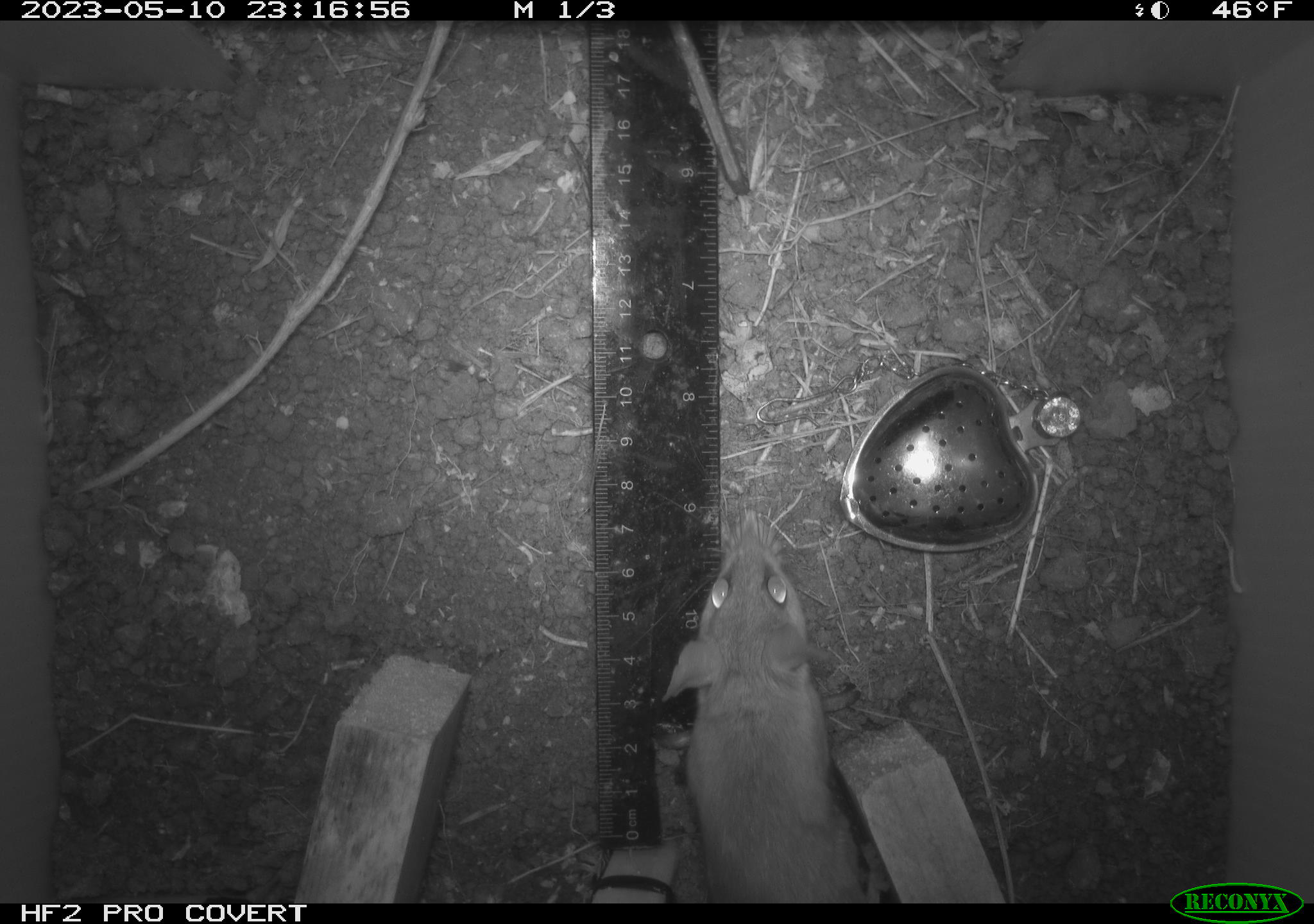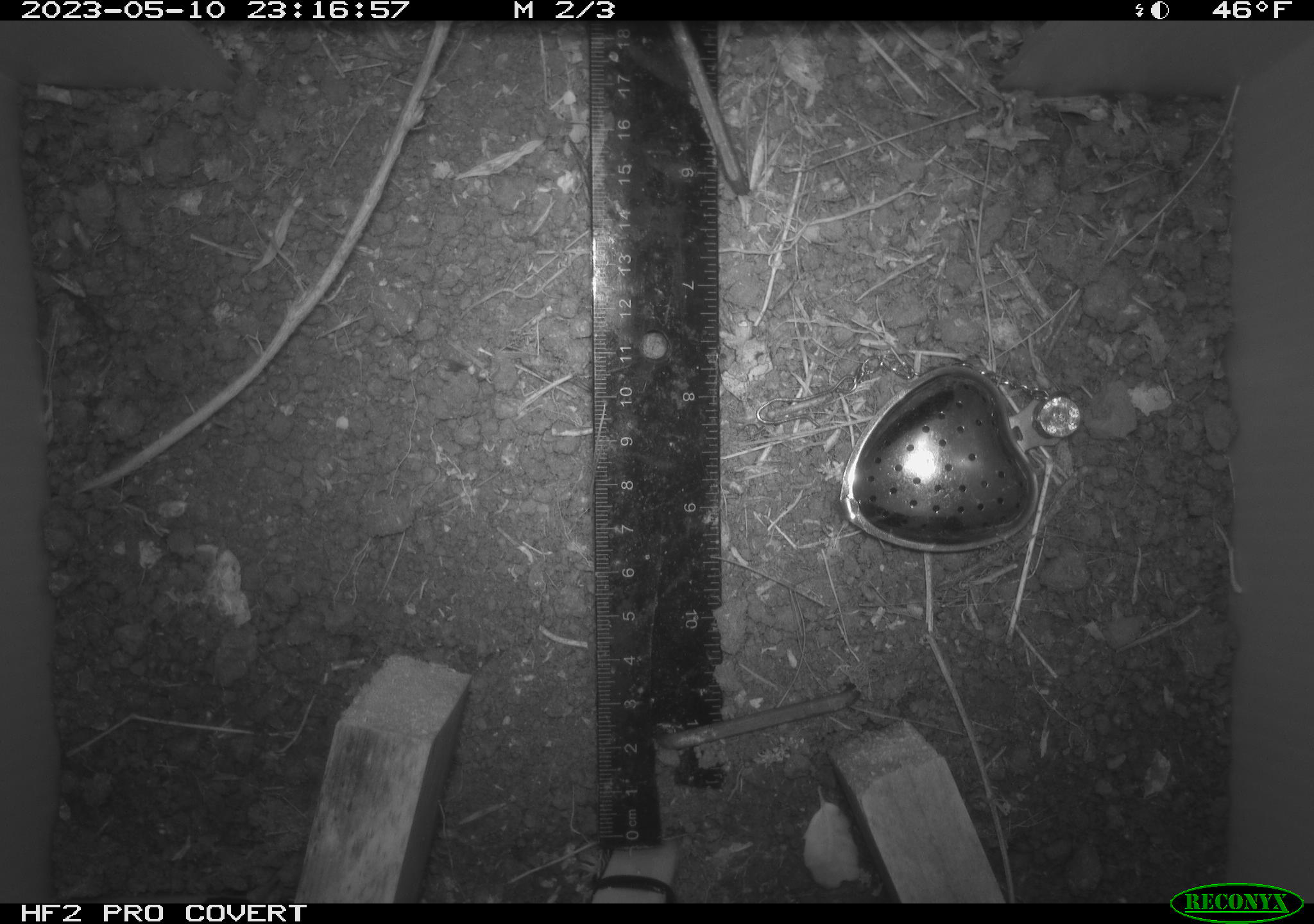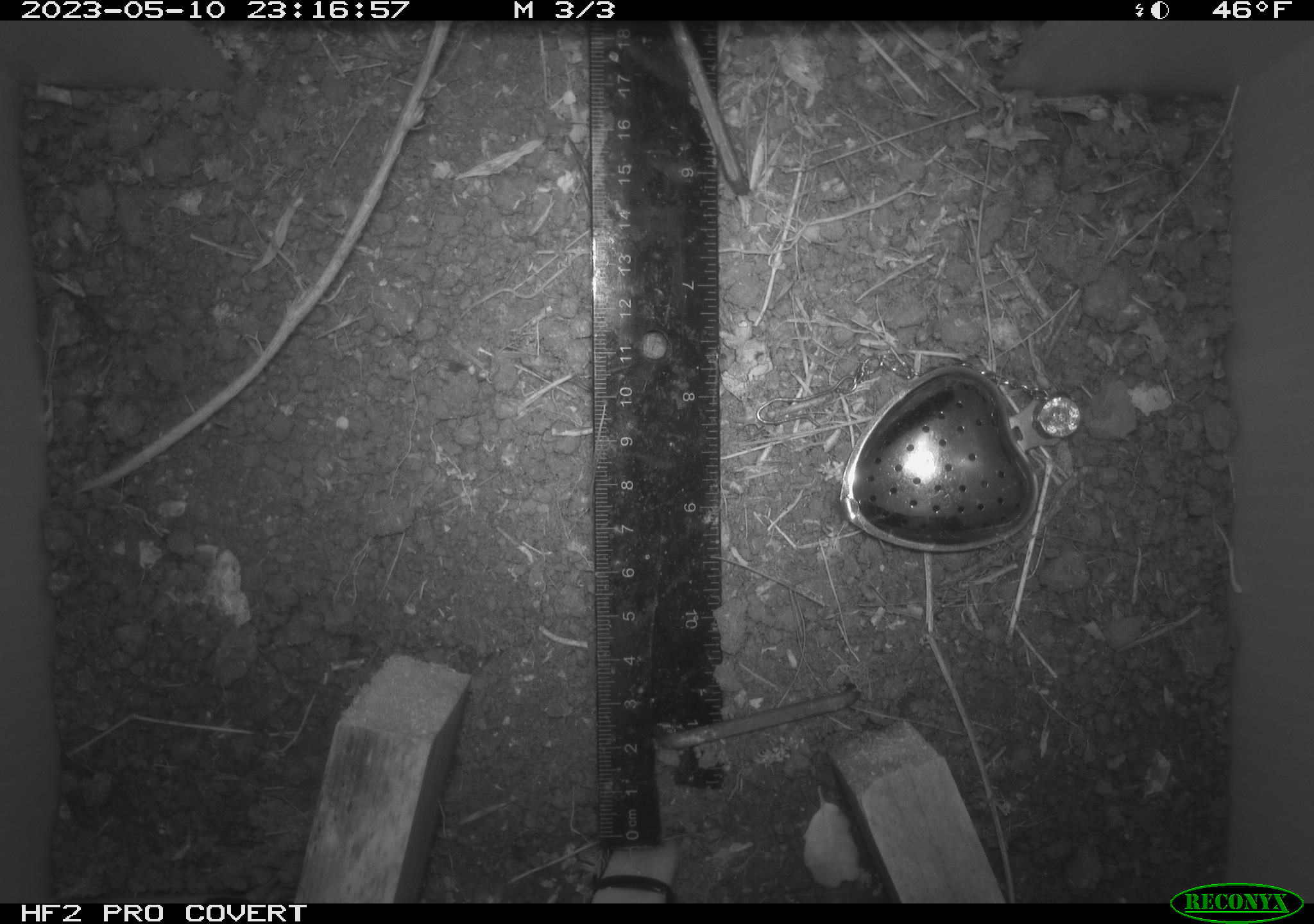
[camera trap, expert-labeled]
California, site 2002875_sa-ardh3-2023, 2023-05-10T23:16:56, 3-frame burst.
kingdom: Animalia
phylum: Chordata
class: Mammalia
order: Rodentia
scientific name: Rodentia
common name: mouse species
Mouse species (Rodentia).